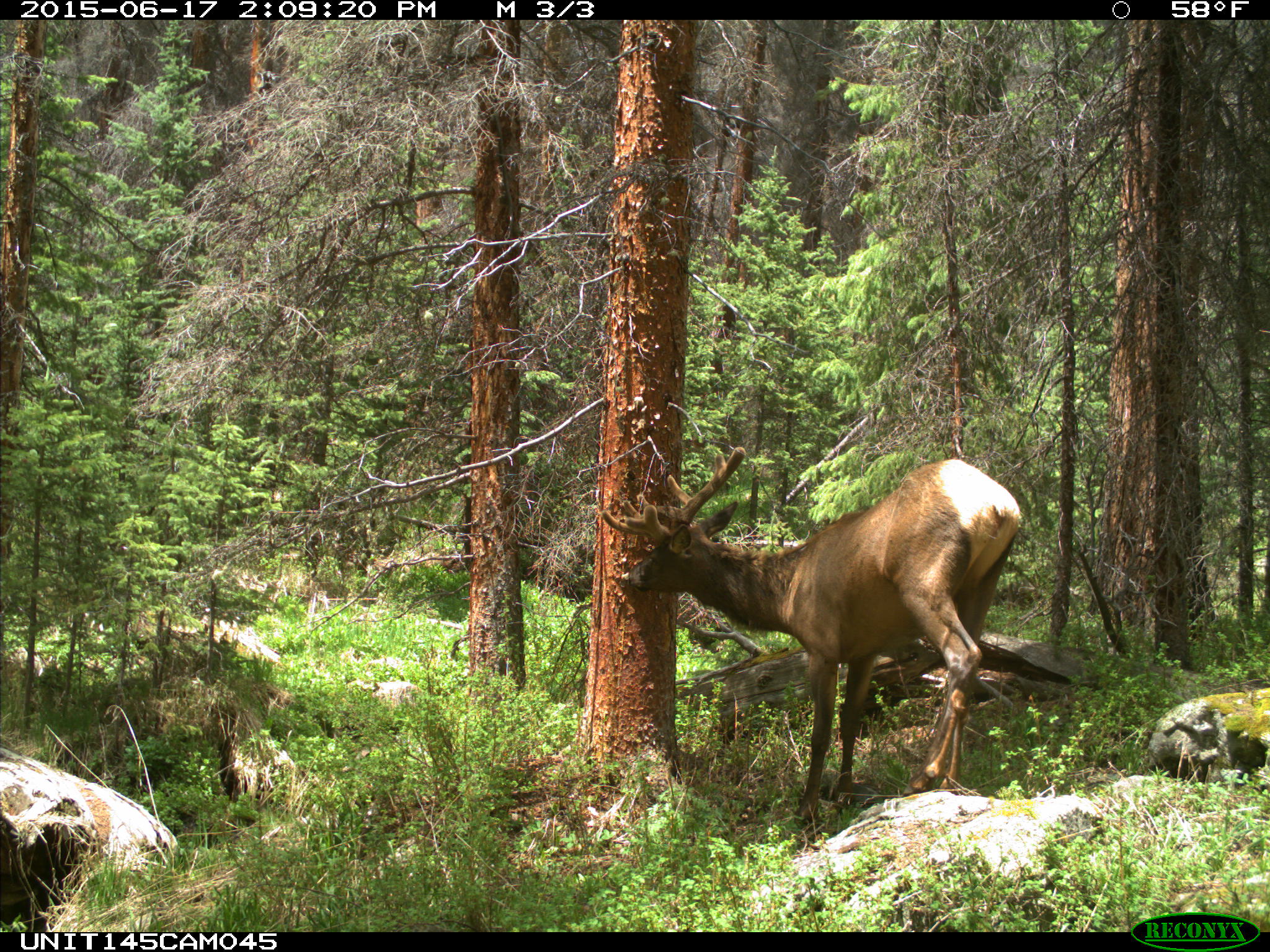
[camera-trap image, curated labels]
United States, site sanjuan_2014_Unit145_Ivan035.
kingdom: Animalia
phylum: Chordata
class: Mammalia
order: Artiodactyla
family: Cervidae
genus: Cervus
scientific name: Cervus elaphus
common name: red deer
Cervus elaphus (red deer).